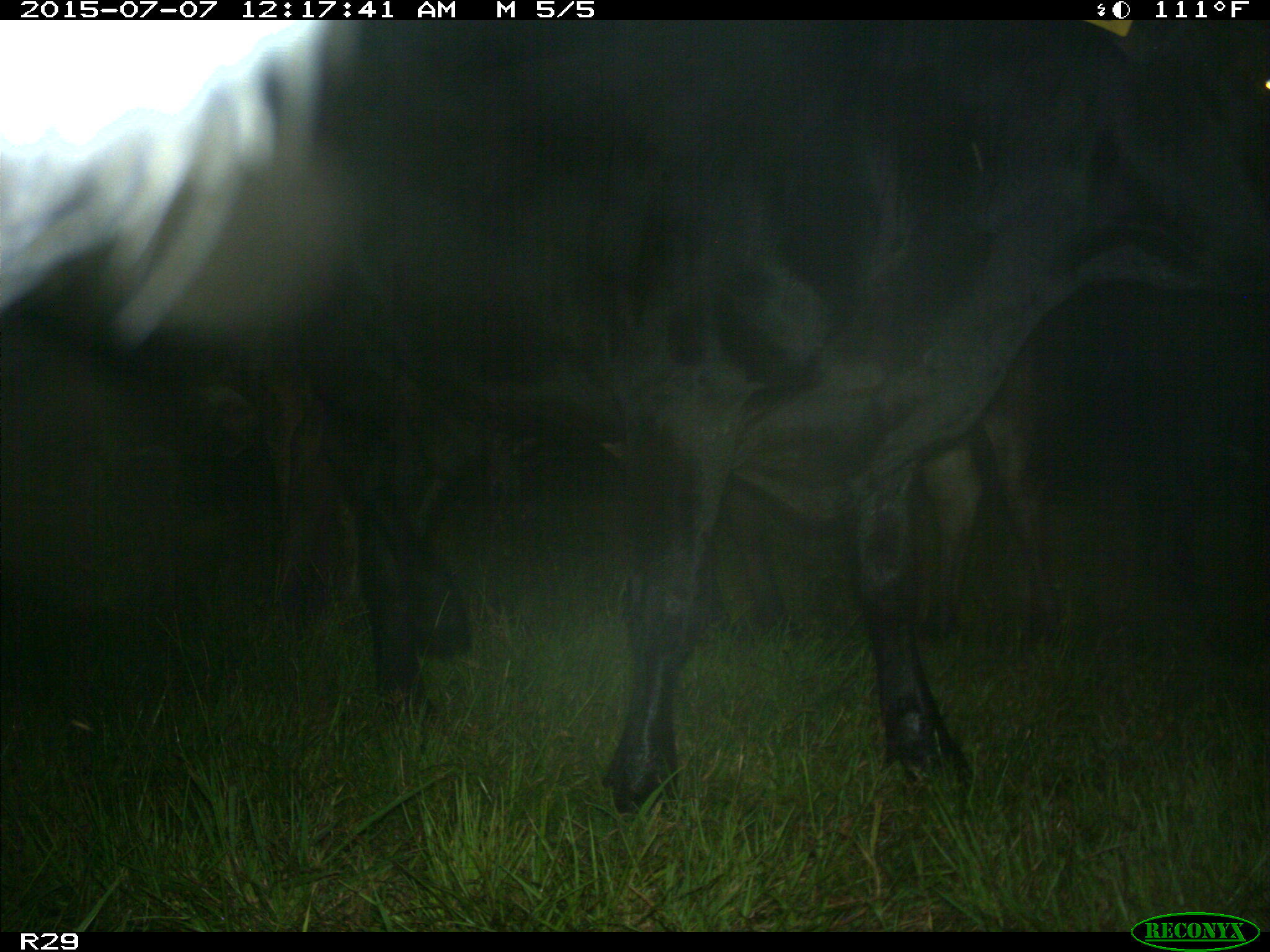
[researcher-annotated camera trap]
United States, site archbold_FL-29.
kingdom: Animalia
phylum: Chordata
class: Mammalia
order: Artiodactyla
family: Bovidae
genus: Bos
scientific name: Bos taurus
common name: domestic cow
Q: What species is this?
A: Bos taurus (domestic cow).